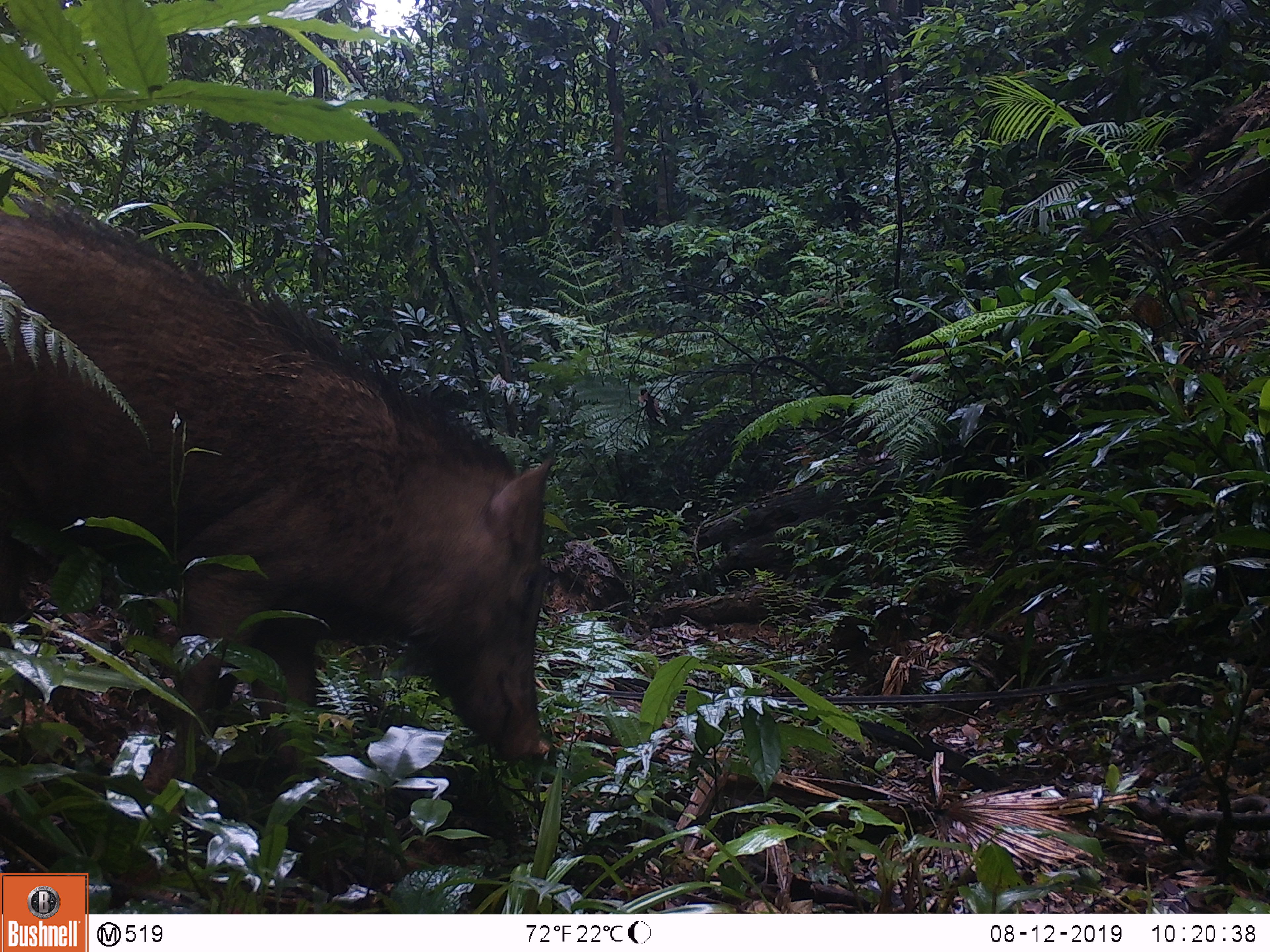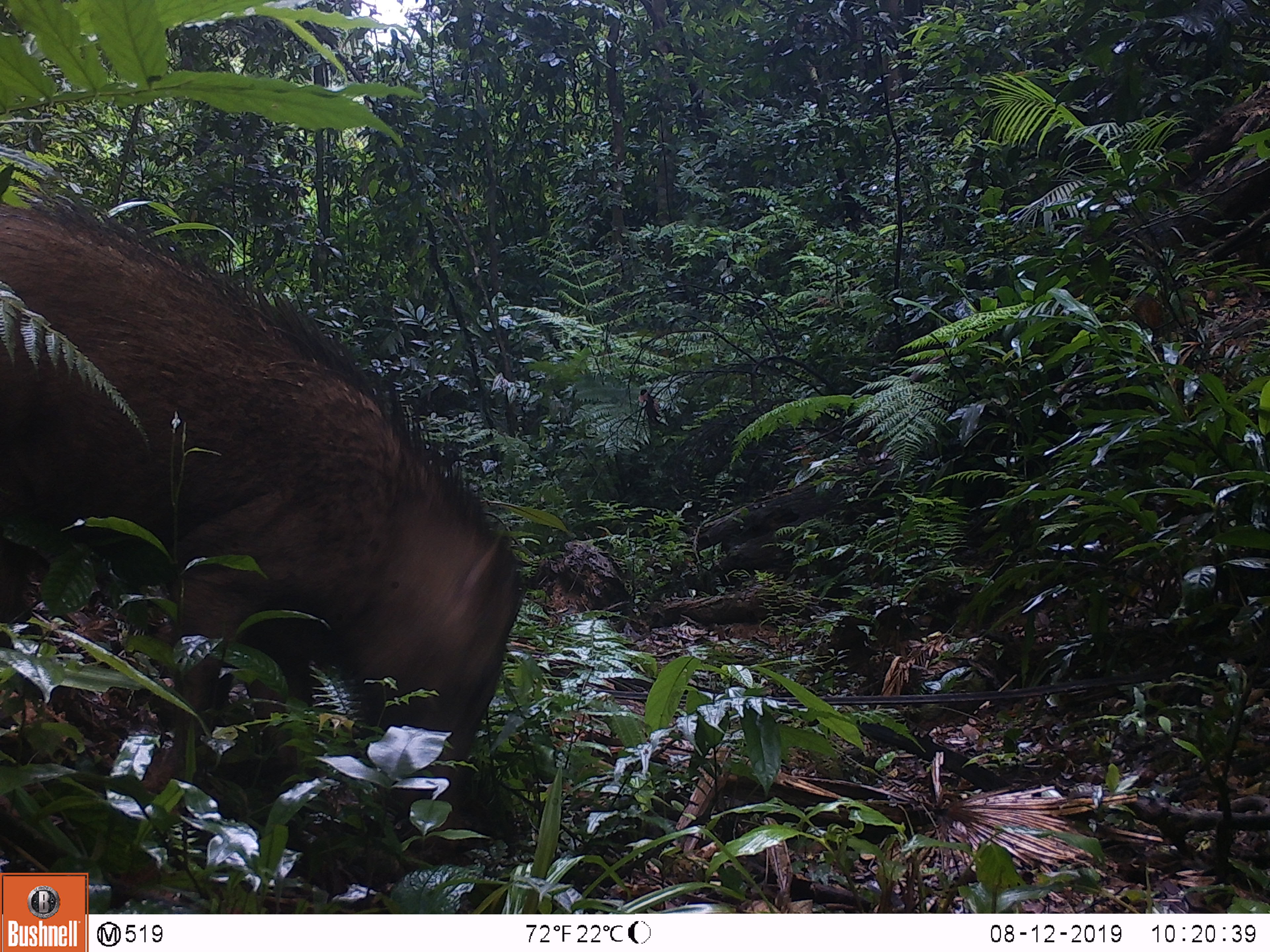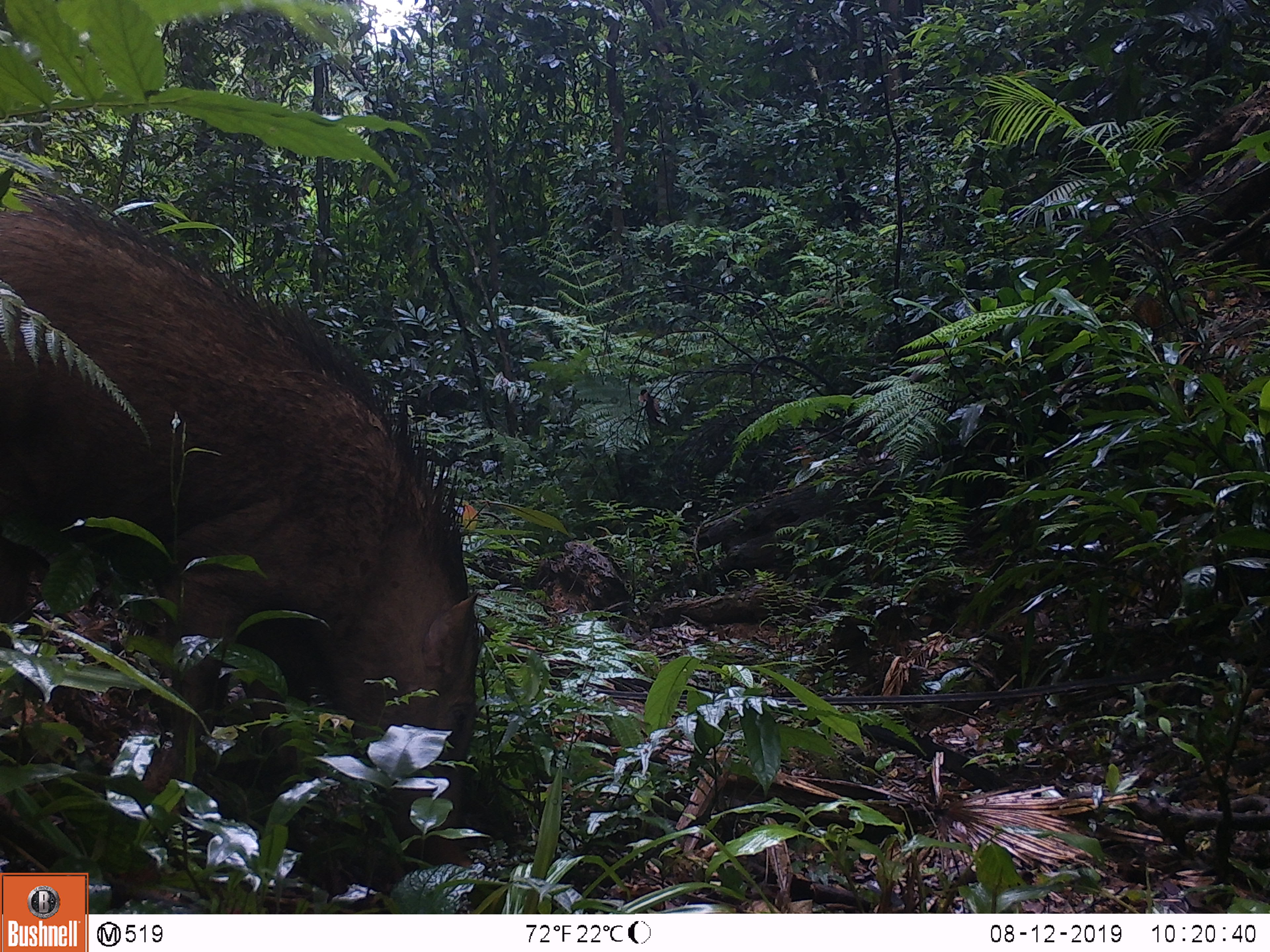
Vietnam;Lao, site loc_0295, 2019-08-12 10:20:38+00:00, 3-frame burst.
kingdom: Animalia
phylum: Chordata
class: Mammalia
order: Artiodactyla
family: Suidae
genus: Sus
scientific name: Sus scrofa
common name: eurasian wild pig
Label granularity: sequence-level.